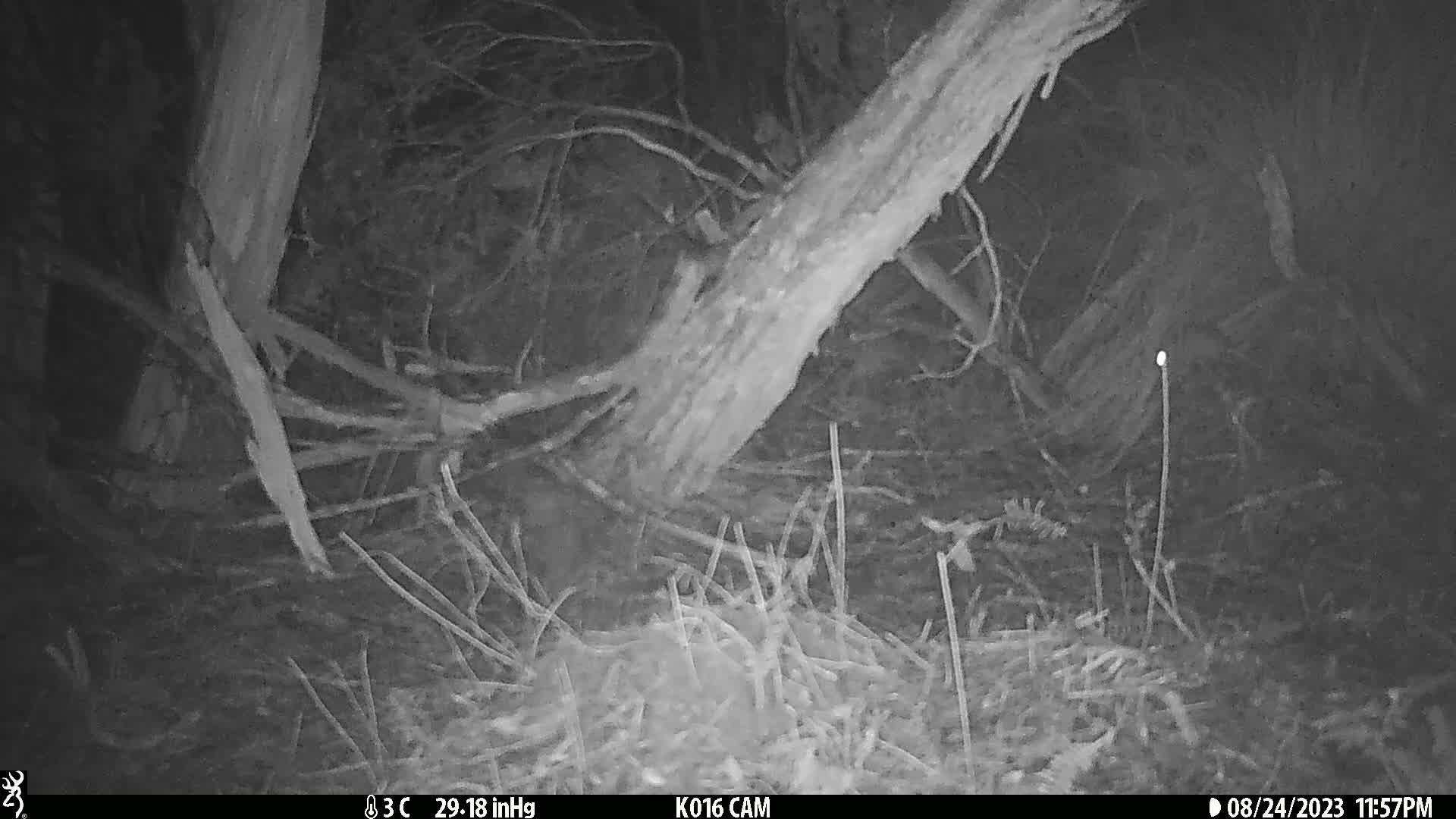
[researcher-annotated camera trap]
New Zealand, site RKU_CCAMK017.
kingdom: Animalia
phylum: Chordata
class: Mammalia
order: Rodentia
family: Muridae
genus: Rattus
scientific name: Rattus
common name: rat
Rat (Rattus).